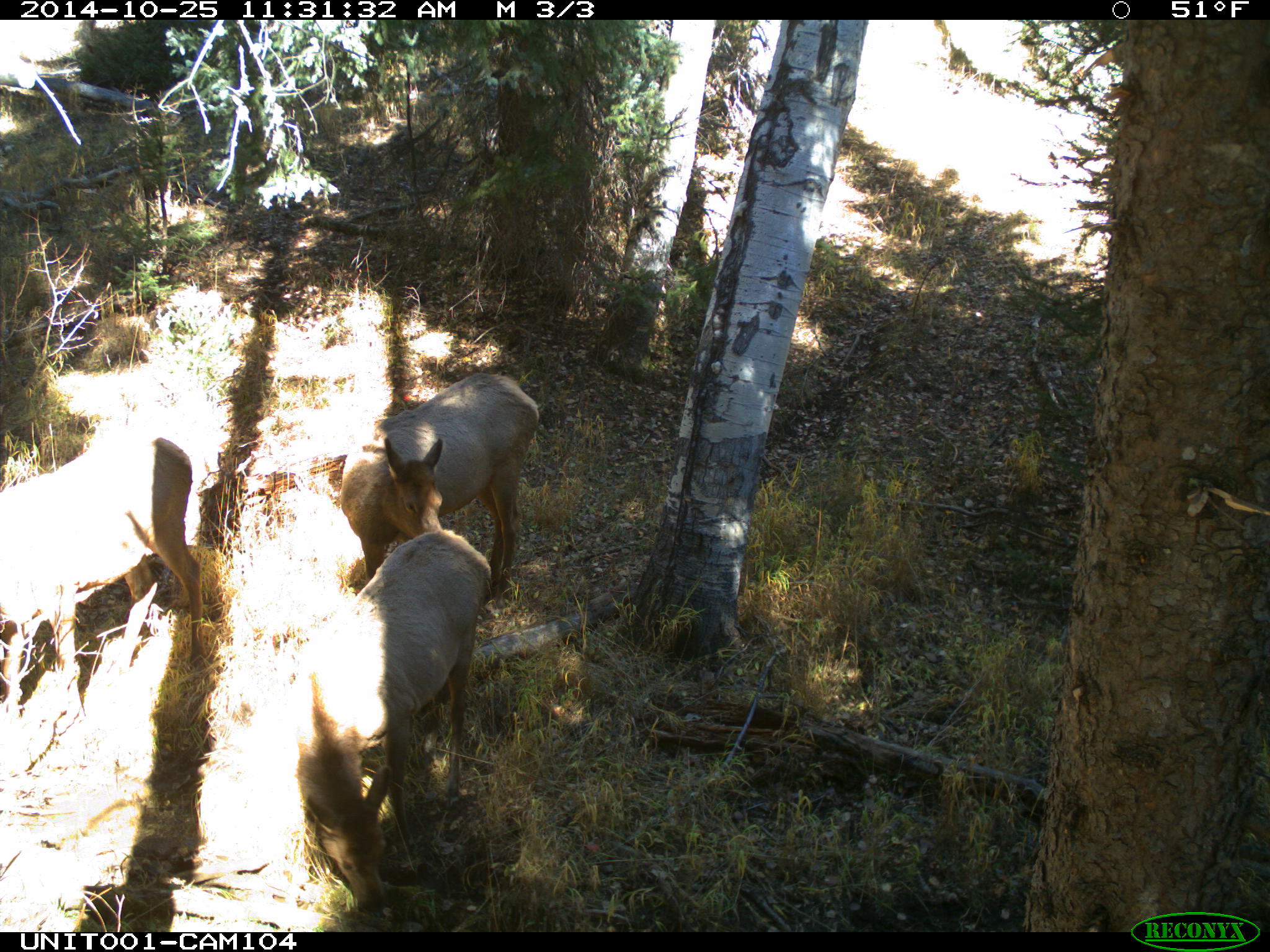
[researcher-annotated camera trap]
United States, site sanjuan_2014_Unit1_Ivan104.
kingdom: Animalia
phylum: Chordata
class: Mammalia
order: Artiodactyla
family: Cervidae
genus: Cervus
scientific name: Cervus elaphus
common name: red deer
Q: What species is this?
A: Cervus elaphus (red deer).